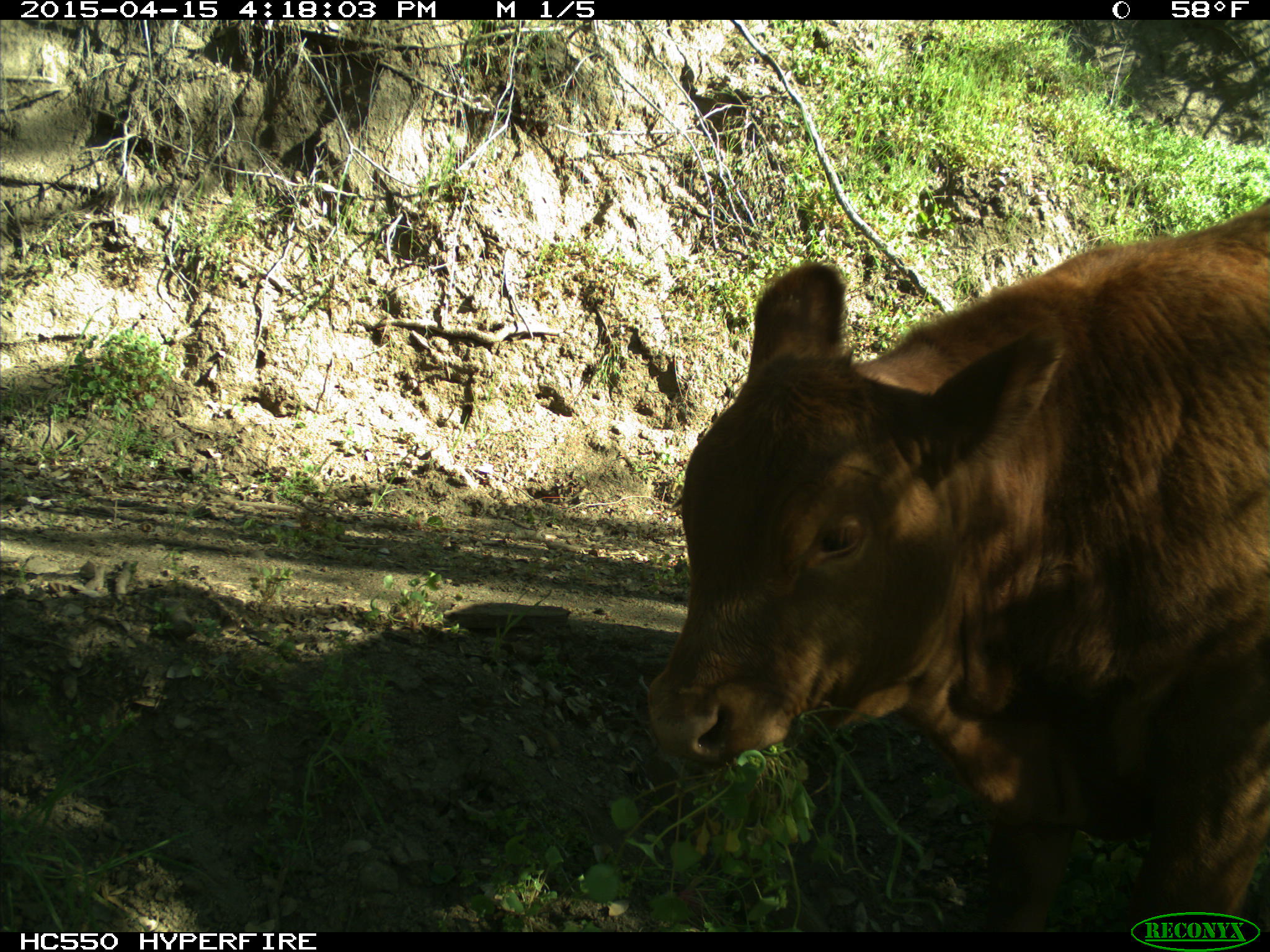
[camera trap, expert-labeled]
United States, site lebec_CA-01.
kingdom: Animalia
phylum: Chordata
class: Mammalia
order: Artiodactyla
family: Bovidae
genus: Bos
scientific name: Bos taurus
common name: domestic cow